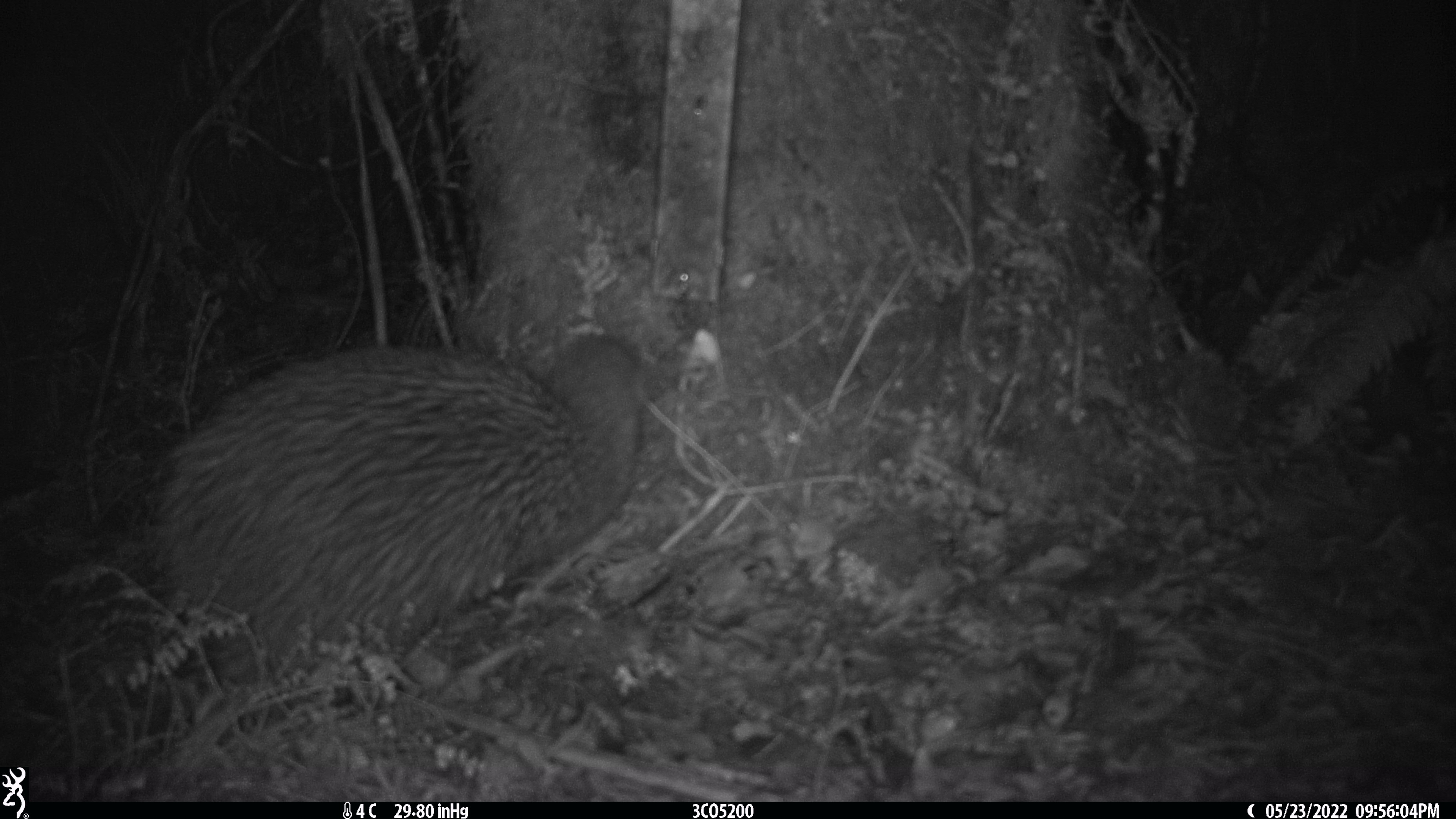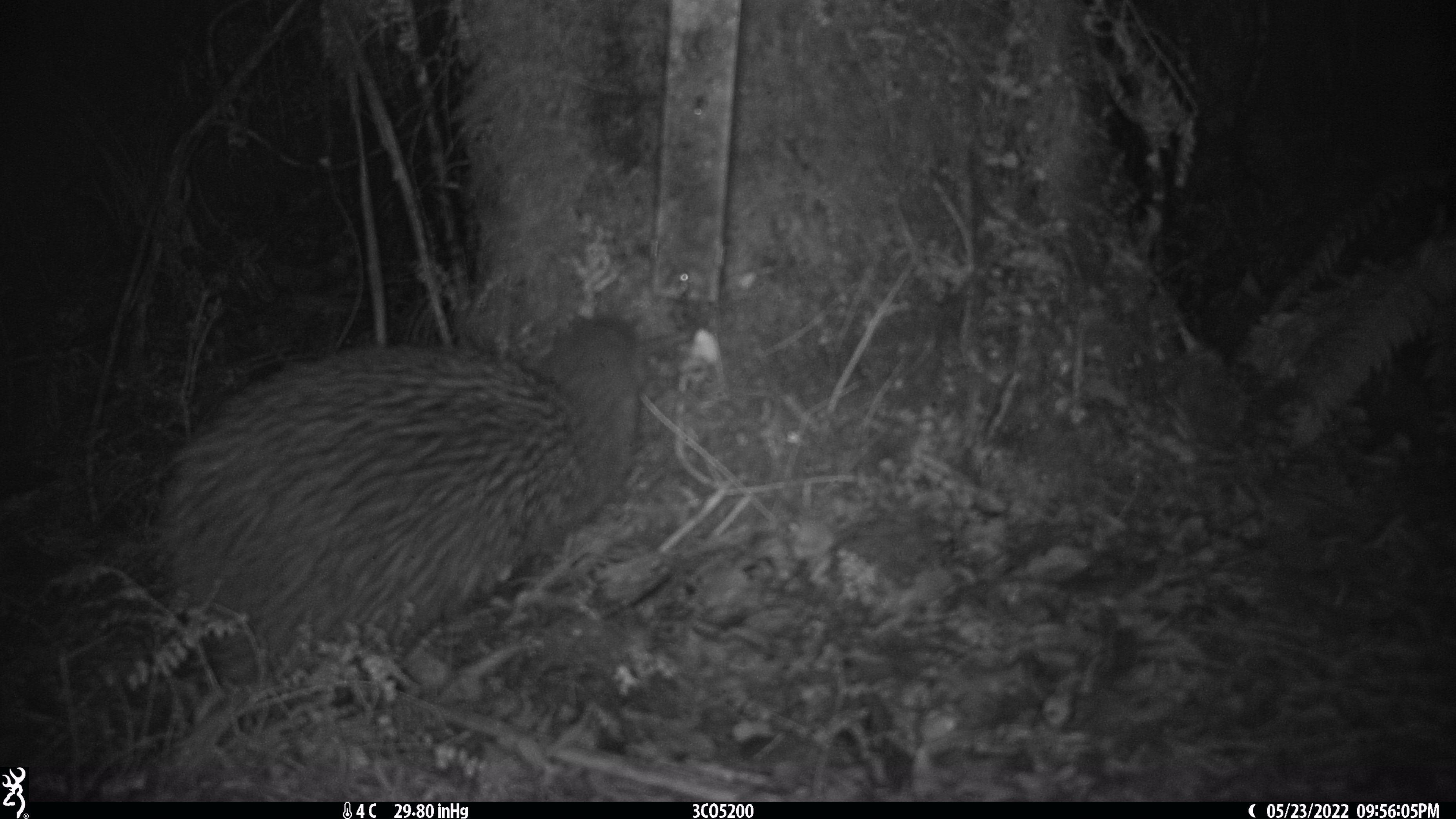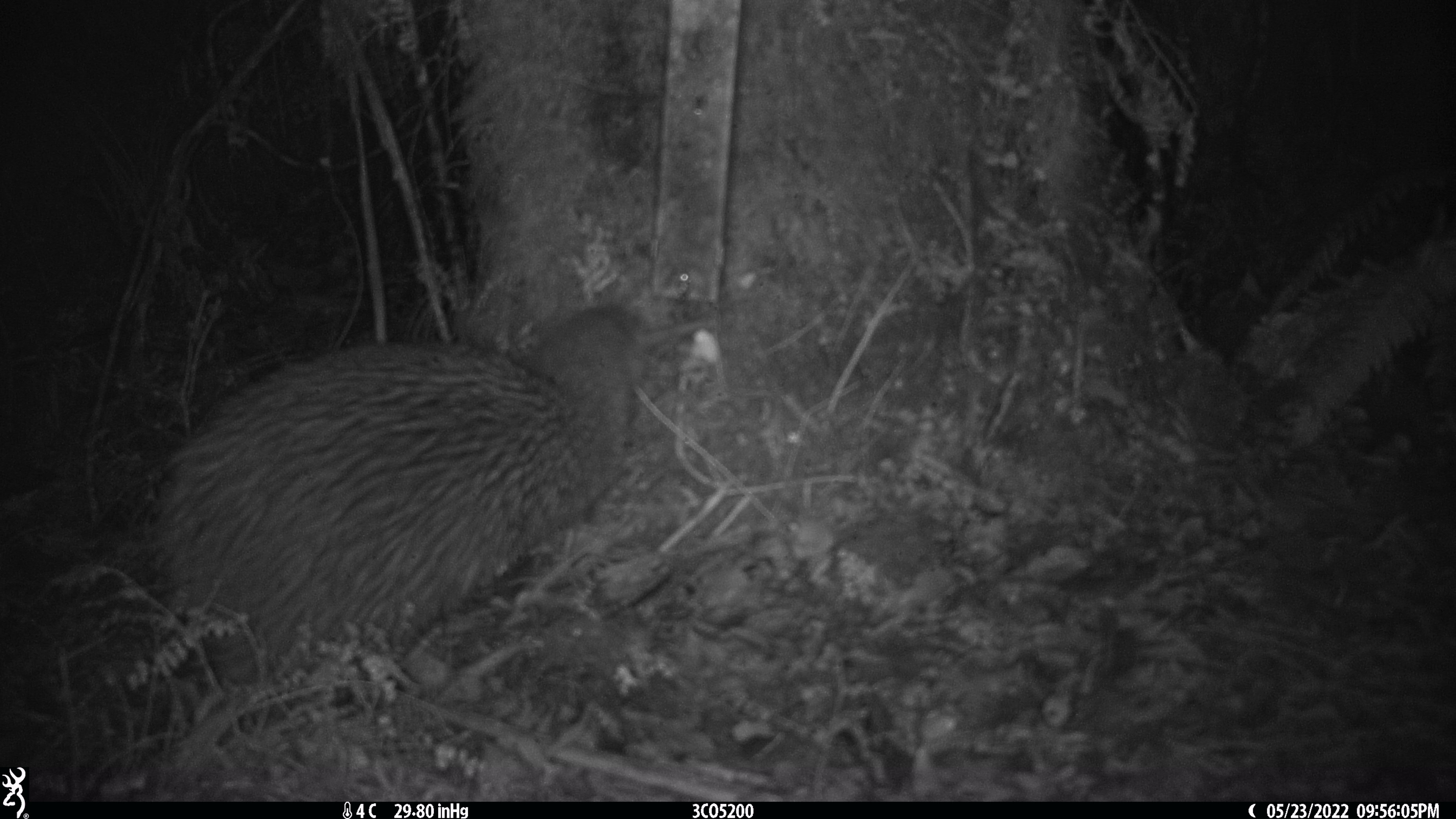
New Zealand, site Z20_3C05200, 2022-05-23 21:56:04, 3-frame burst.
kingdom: Animalia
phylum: Chordata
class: Aves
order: Apterygiformes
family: Apterygidae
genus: Apteryx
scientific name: Apteryx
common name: kiwi